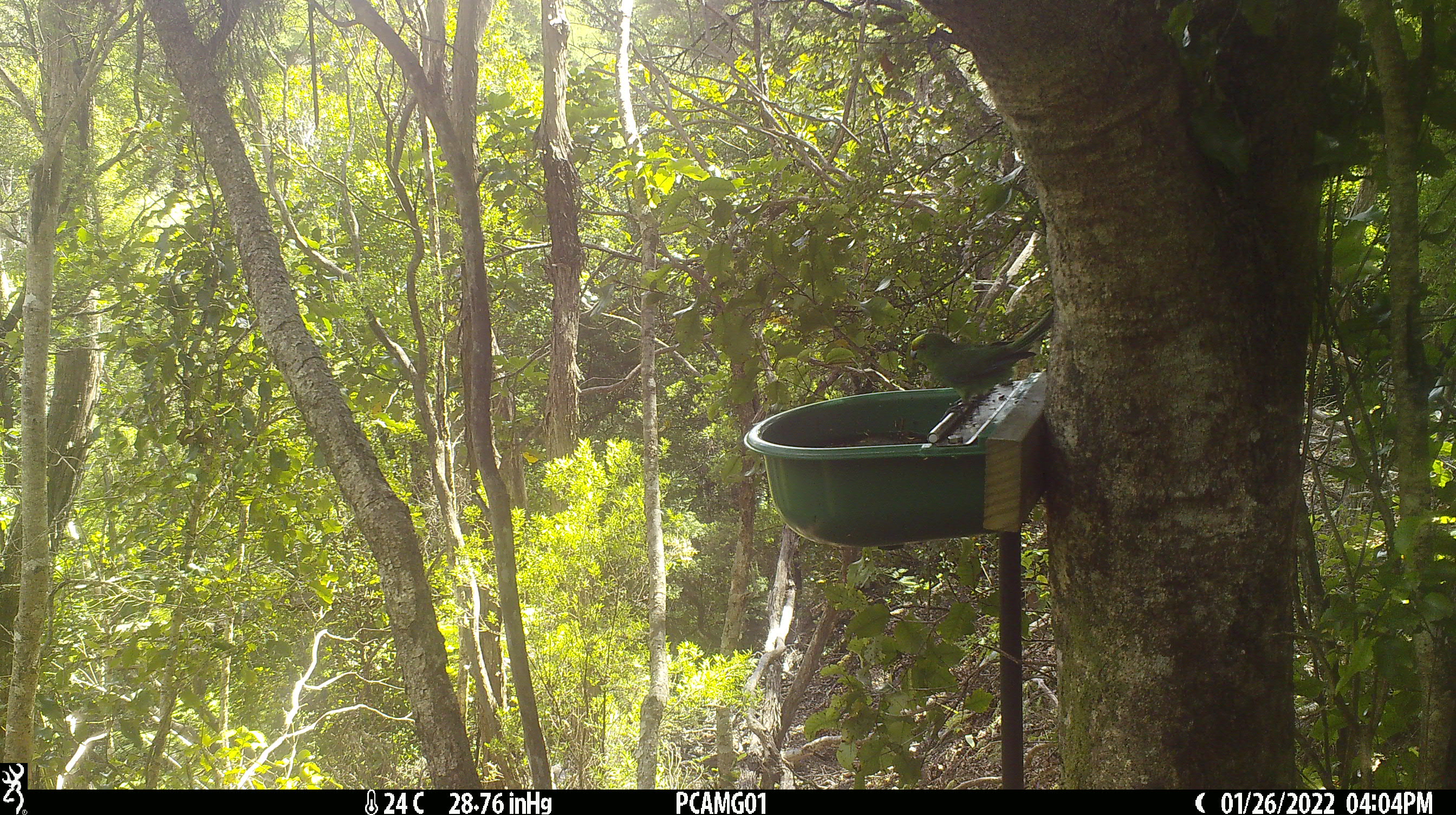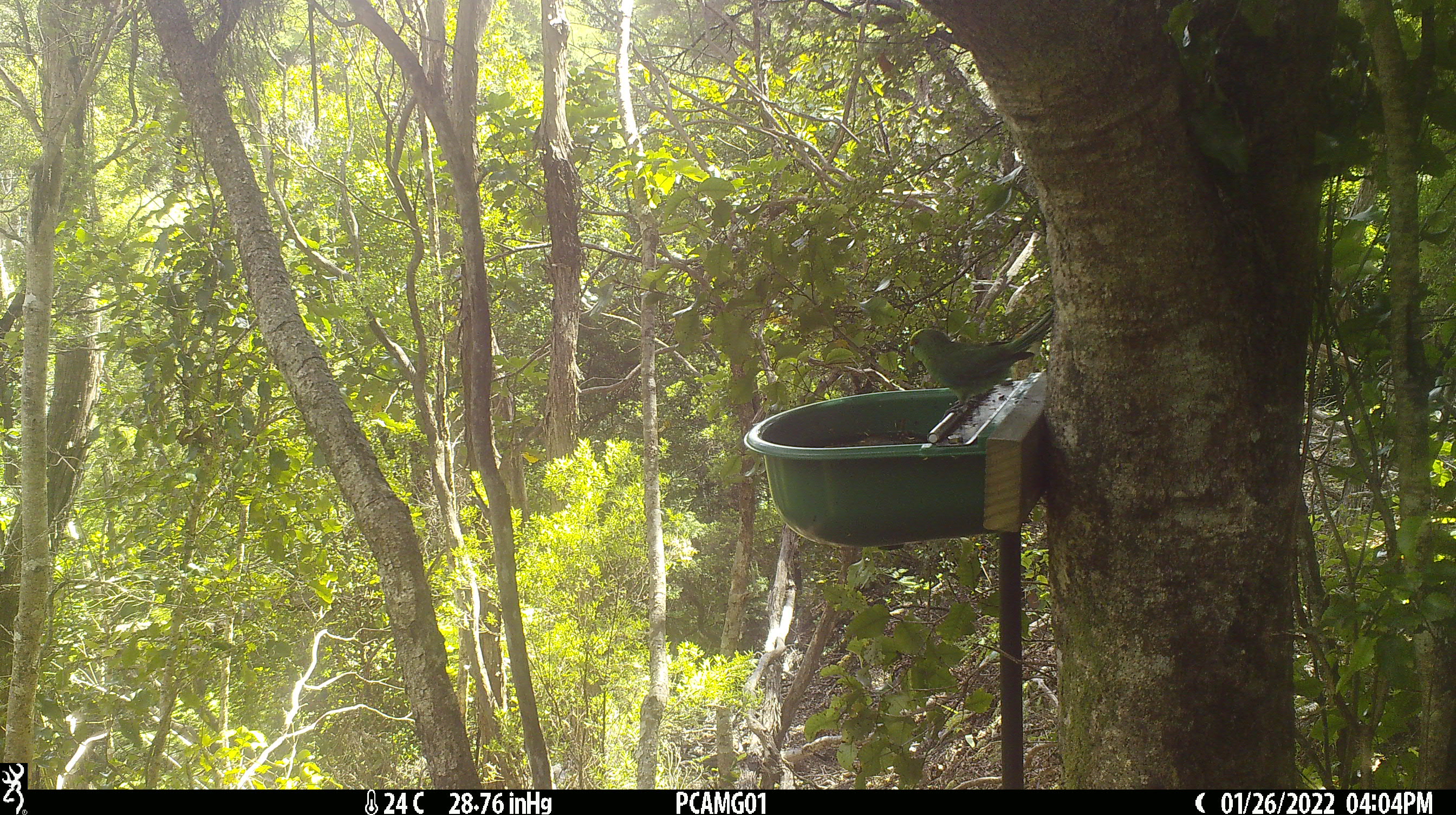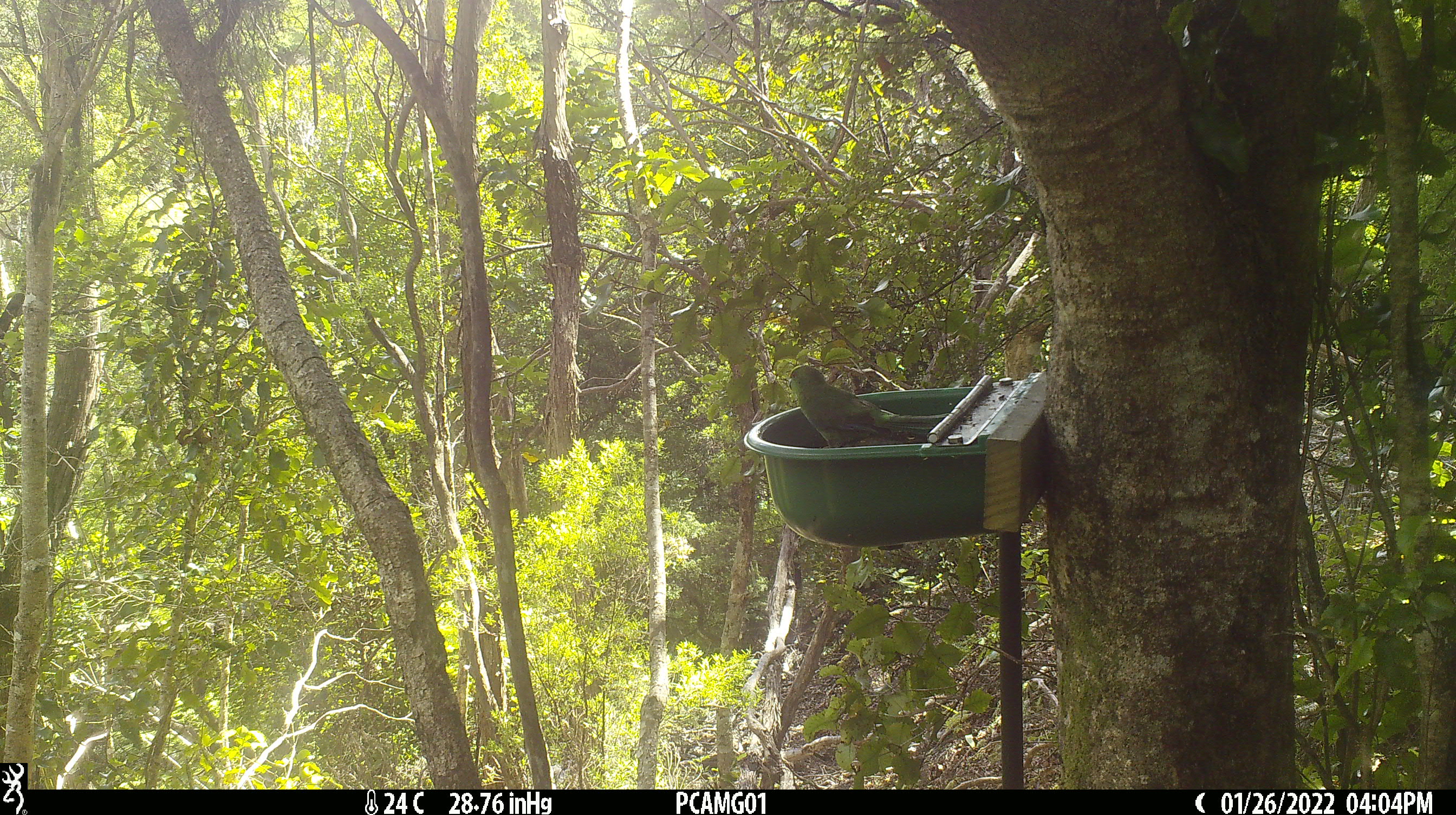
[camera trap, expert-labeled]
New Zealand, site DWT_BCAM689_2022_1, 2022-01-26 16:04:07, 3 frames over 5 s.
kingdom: Animalia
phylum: Chordata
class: Aves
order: Psittaciformes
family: Psittaculidae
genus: Cyanoramphus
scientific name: Cyanoramphus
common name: parakeet